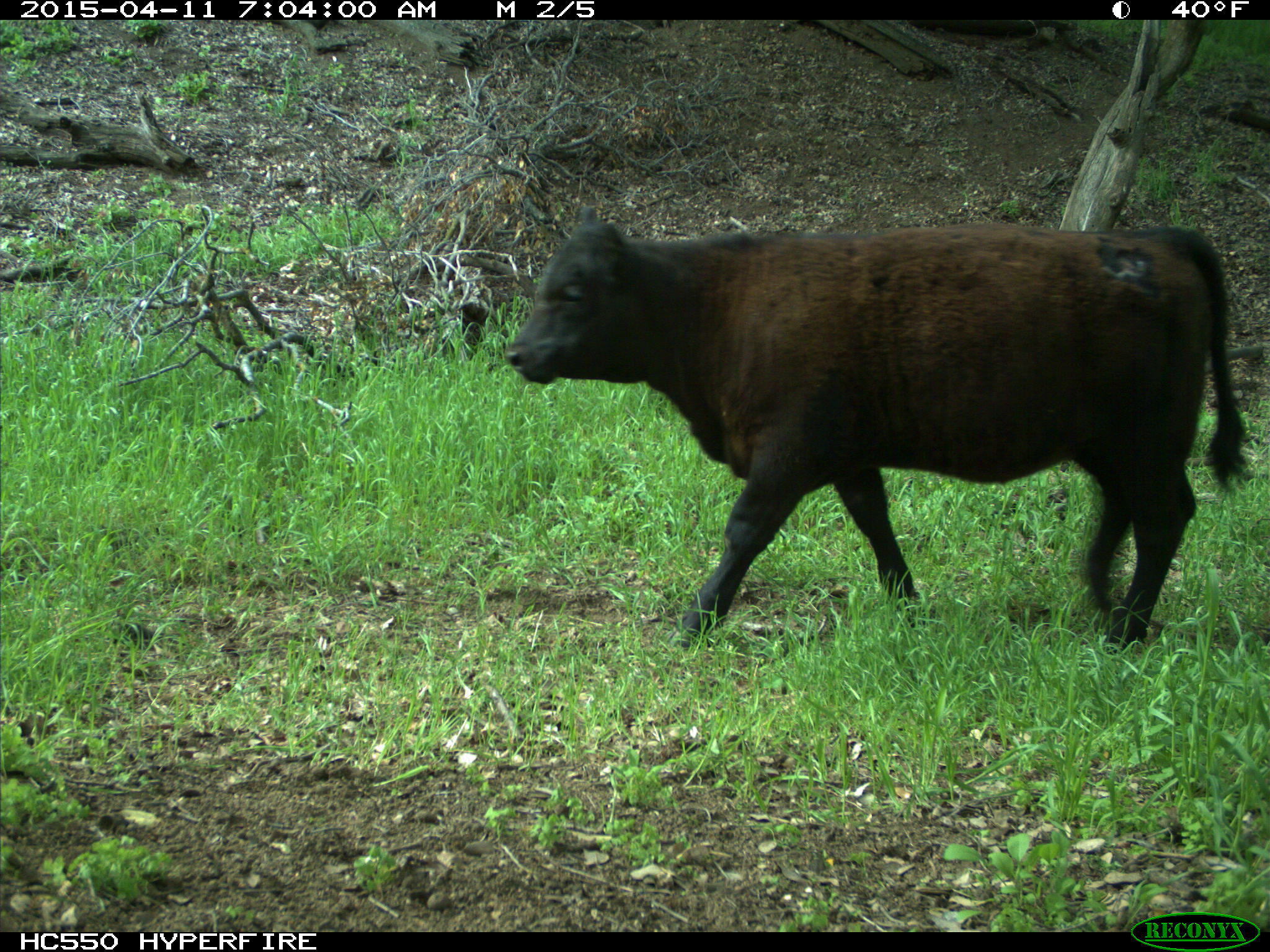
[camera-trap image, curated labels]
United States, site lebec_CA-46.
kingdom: Animalia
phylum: Chordata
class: Mammalia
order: Artiodactyla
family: Bovidae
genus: Bos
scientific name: Bos taurus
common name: domestic cow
Bos taurus (domestic cow).